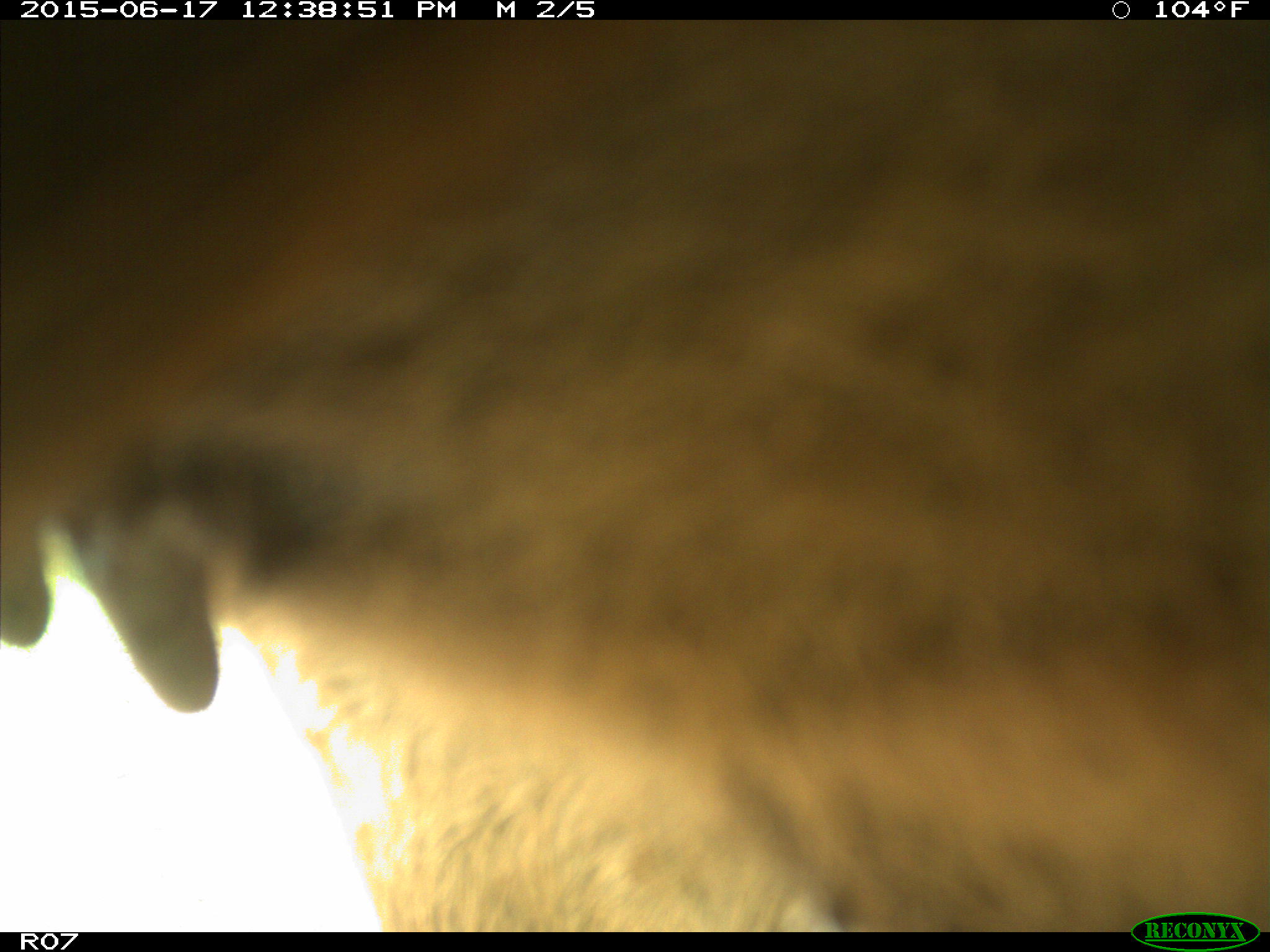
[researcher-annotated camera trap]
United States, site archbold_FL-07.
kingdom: Animalia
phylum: Chordata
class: Mammalia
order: Artiodactyla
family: Bovidae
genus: Bos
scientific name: Bos taurus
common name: domestic cow